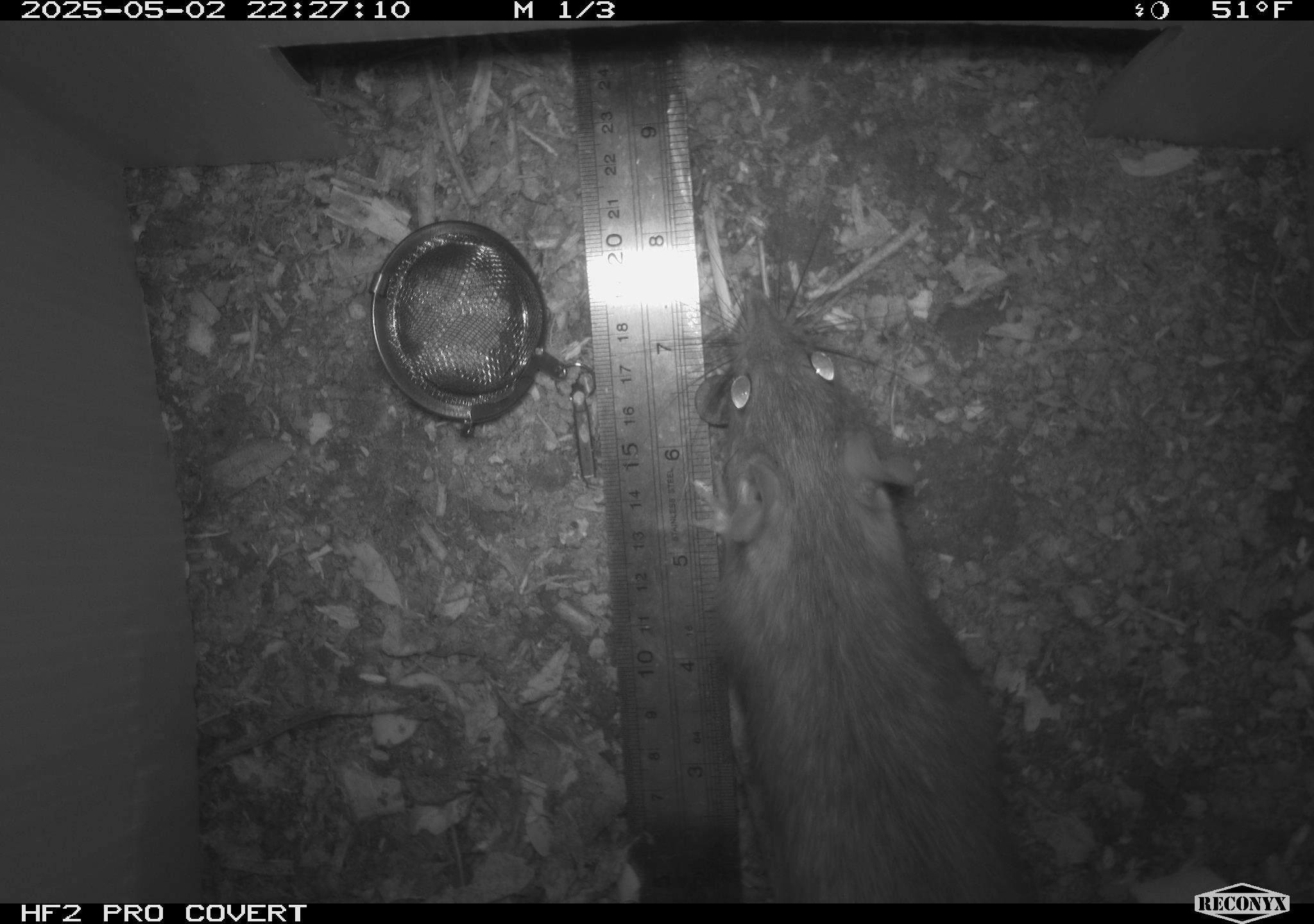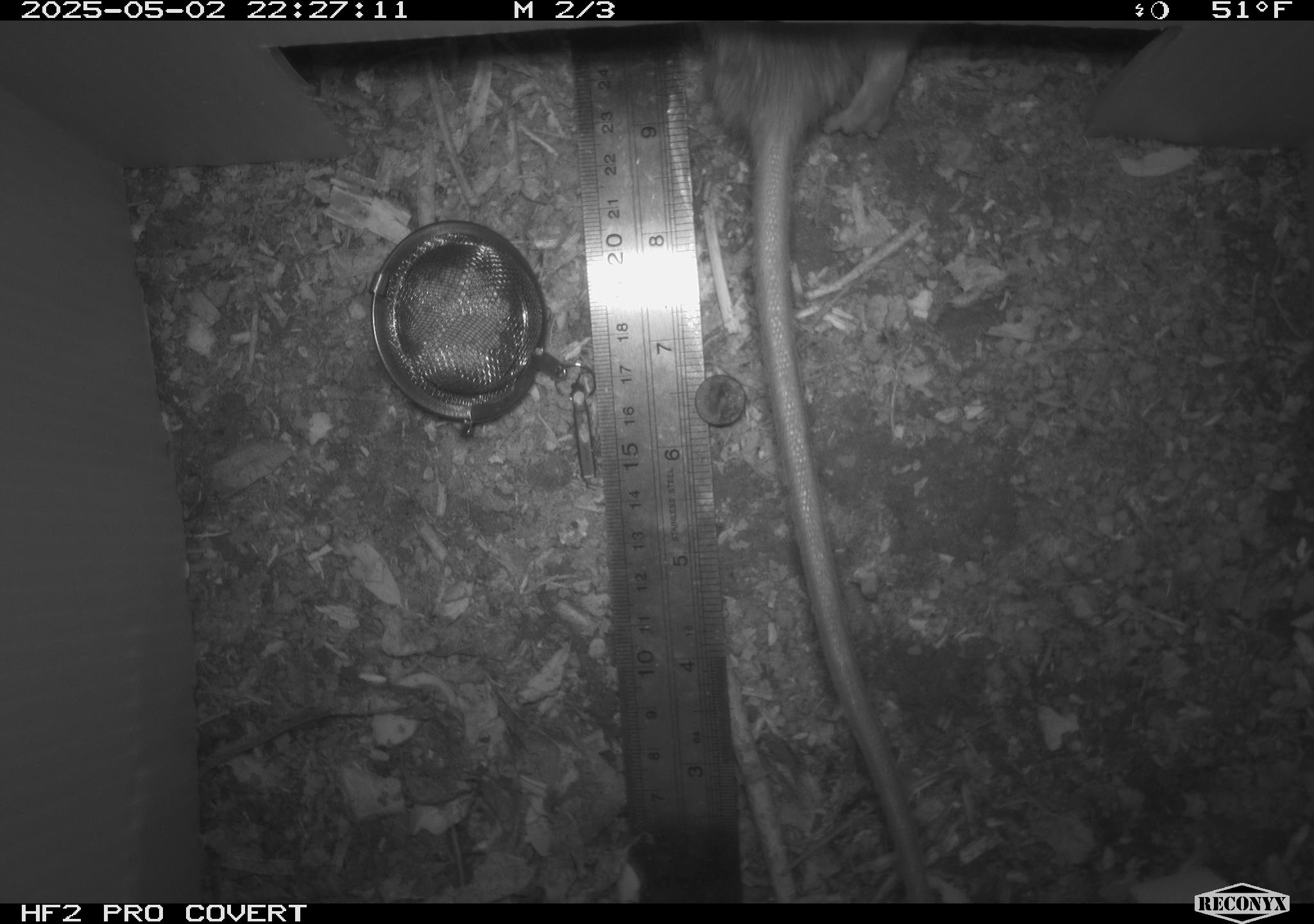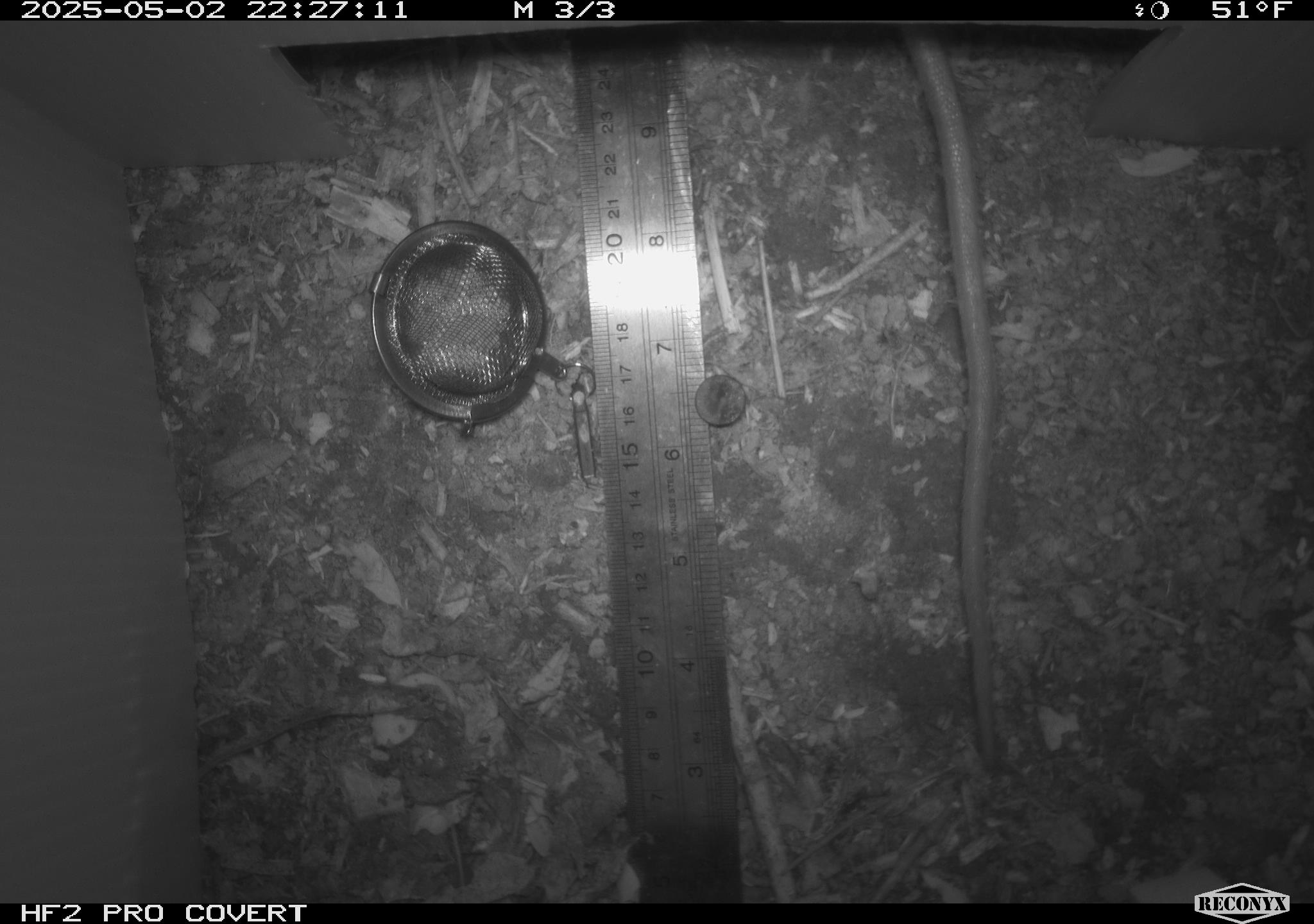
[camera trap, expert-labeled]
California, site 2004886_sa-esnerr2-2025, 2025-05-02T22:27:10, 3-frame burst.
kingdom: Animalia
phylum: Chordata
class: Mammalia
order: Rodentia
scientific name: Rodentia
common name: rodent